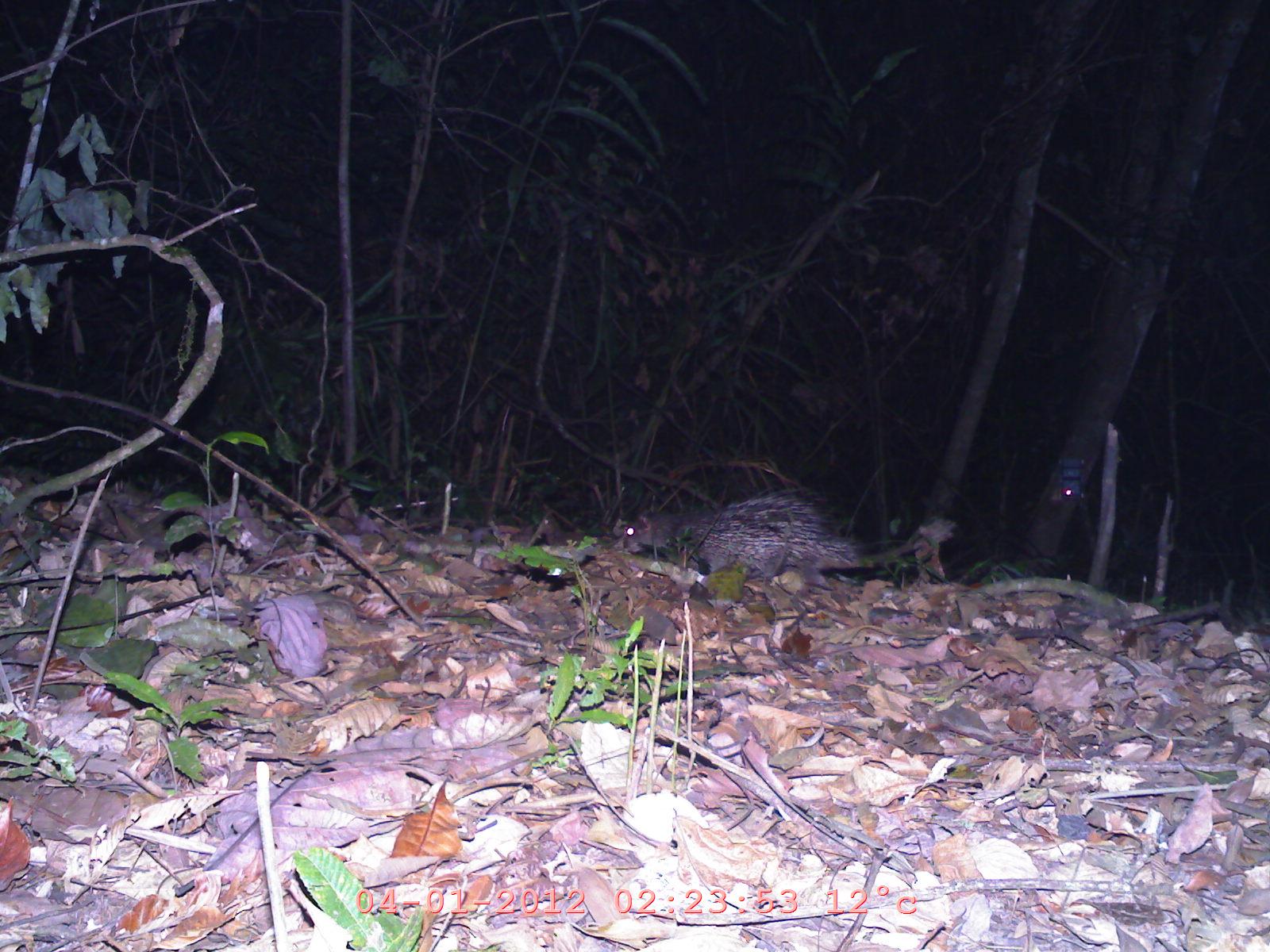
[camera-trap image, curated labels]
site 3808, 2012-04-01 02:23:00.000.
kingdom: Animalia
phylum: Chordata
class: Mammalia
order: Rodentia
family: Hystricidae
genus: Hystrix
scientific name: Hystrix brachyura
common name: east asian porcupine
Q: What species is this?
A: Hystrix brachyura (east asian porcupine).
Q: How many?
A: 1.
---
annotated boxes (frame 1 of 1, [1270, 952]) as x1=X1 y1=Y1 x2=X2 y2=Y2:
hystrix brachyura: x1=608 y1=485 x2=950 y2=577